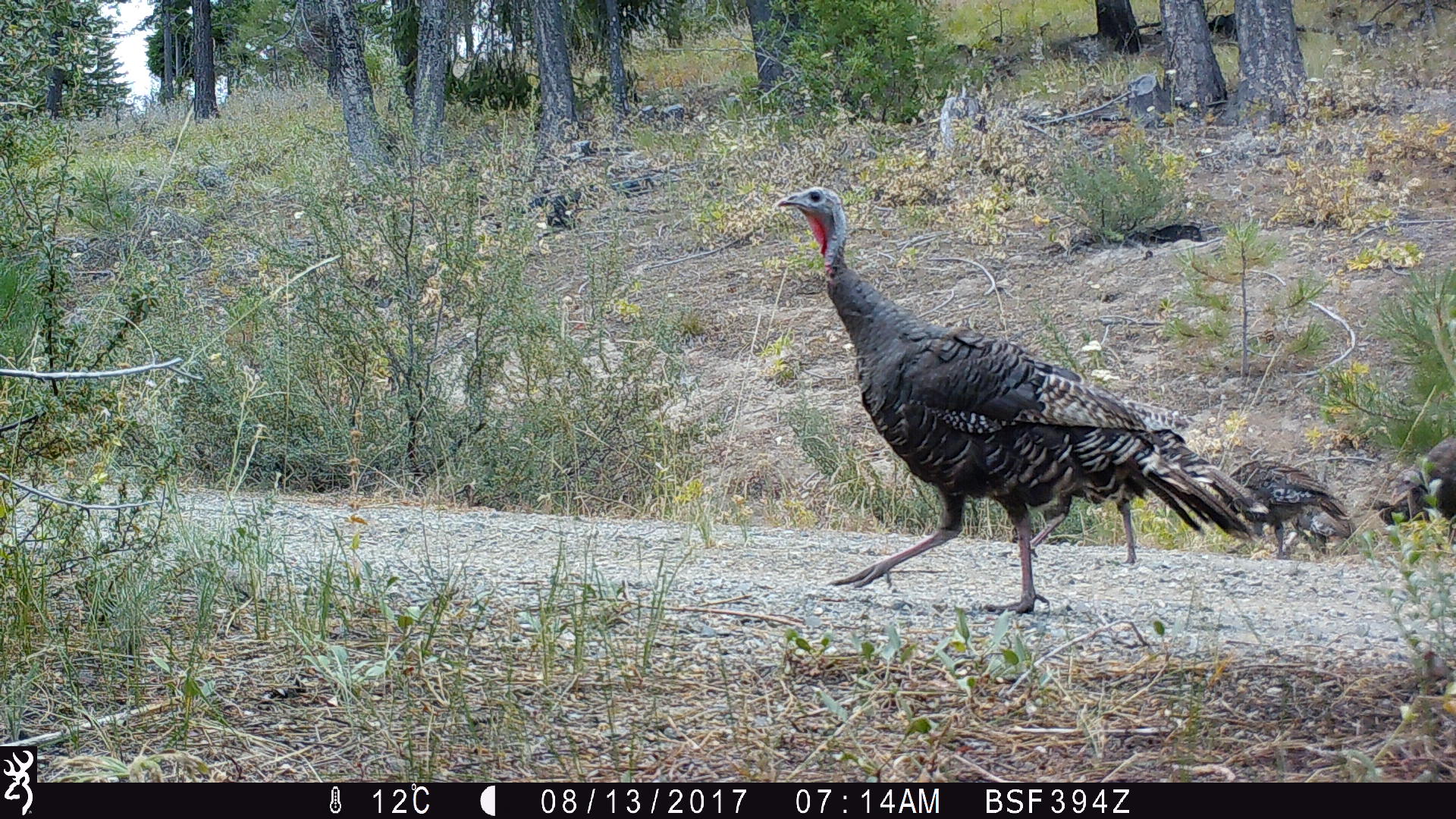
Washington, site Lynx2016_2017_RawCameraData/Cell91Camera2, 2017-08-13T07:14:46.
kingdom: Animalia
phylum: Chordata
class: Aves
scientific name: Aves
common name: birds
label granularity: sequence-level